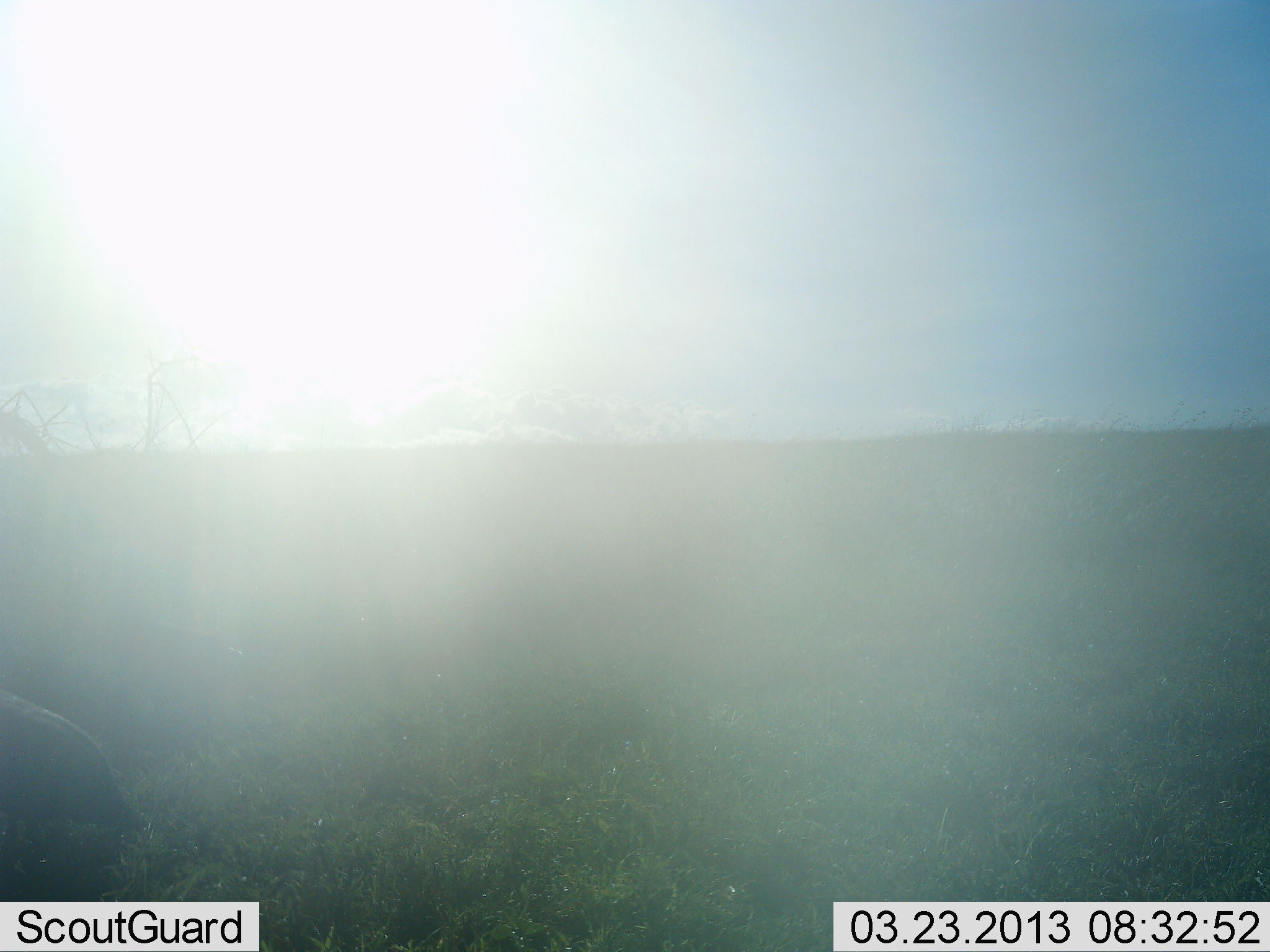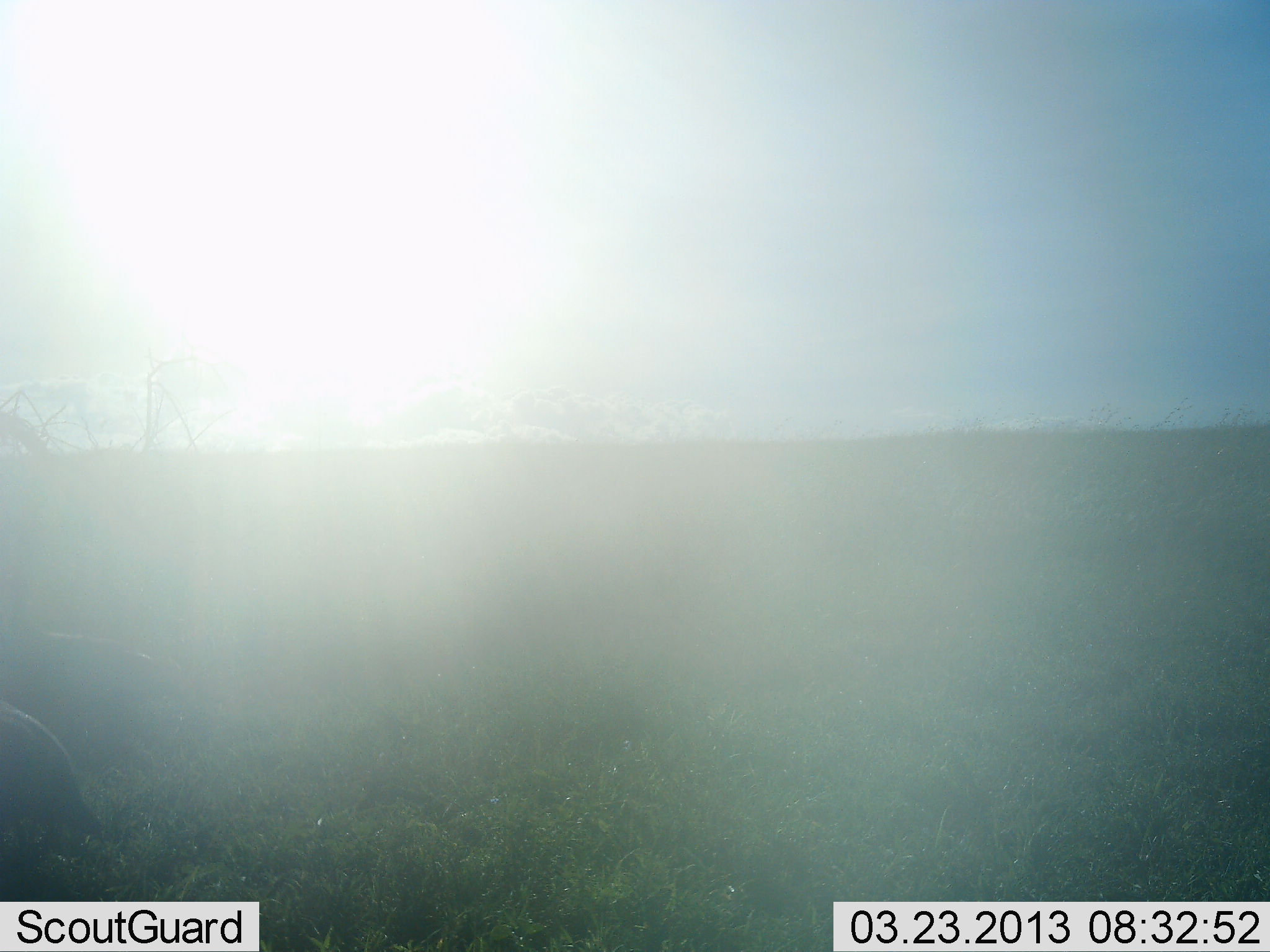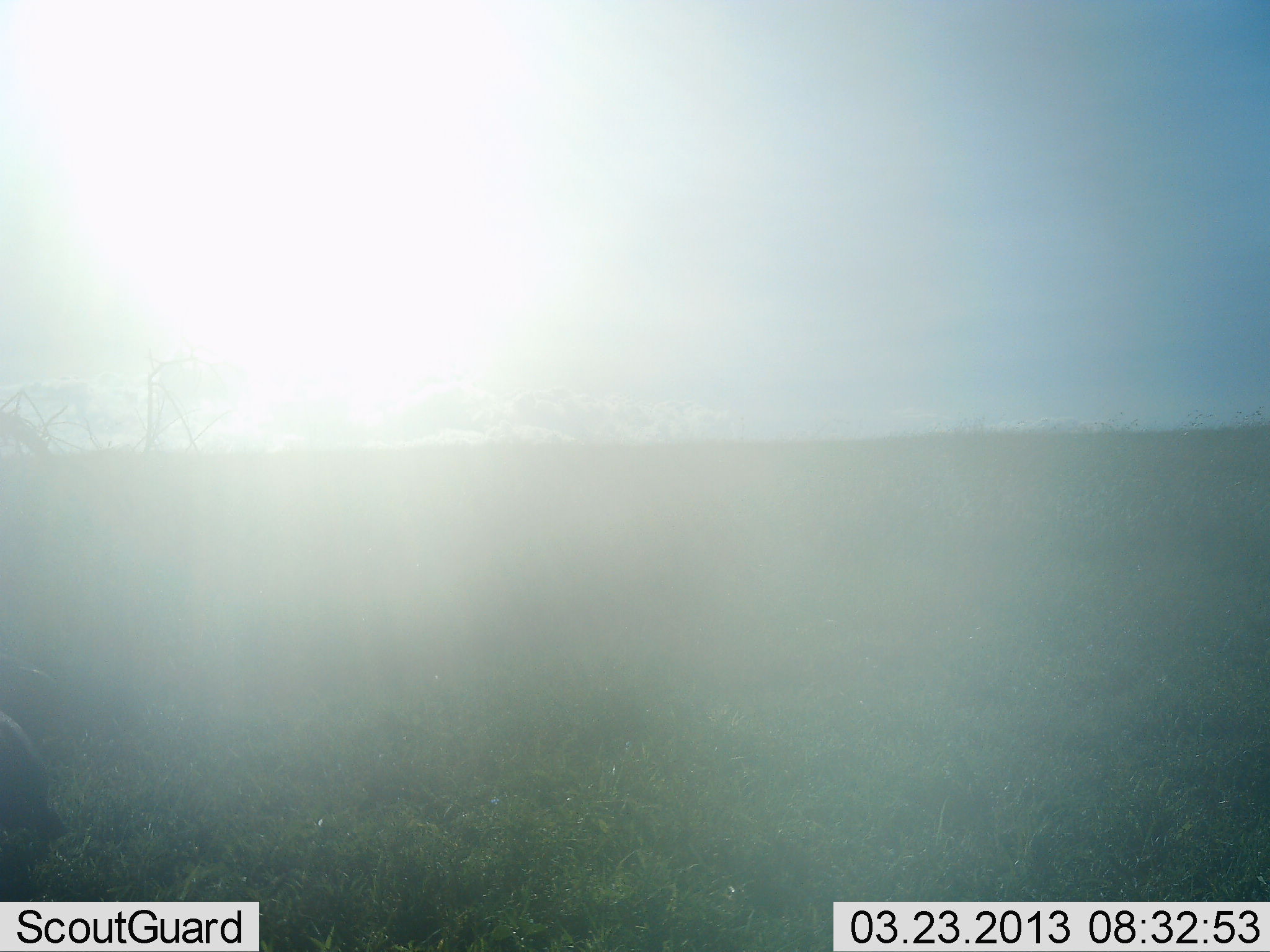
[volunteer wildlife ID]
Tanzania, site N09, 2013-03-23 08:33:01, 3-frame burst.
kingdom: Animalia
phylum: Chordata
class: Aves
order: Galliformes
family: Numididae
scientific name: Numididae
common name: guinea fowl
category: guineafowl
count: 1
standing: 0%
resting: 0%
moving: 58%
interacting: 0%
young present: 0%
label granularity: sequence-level